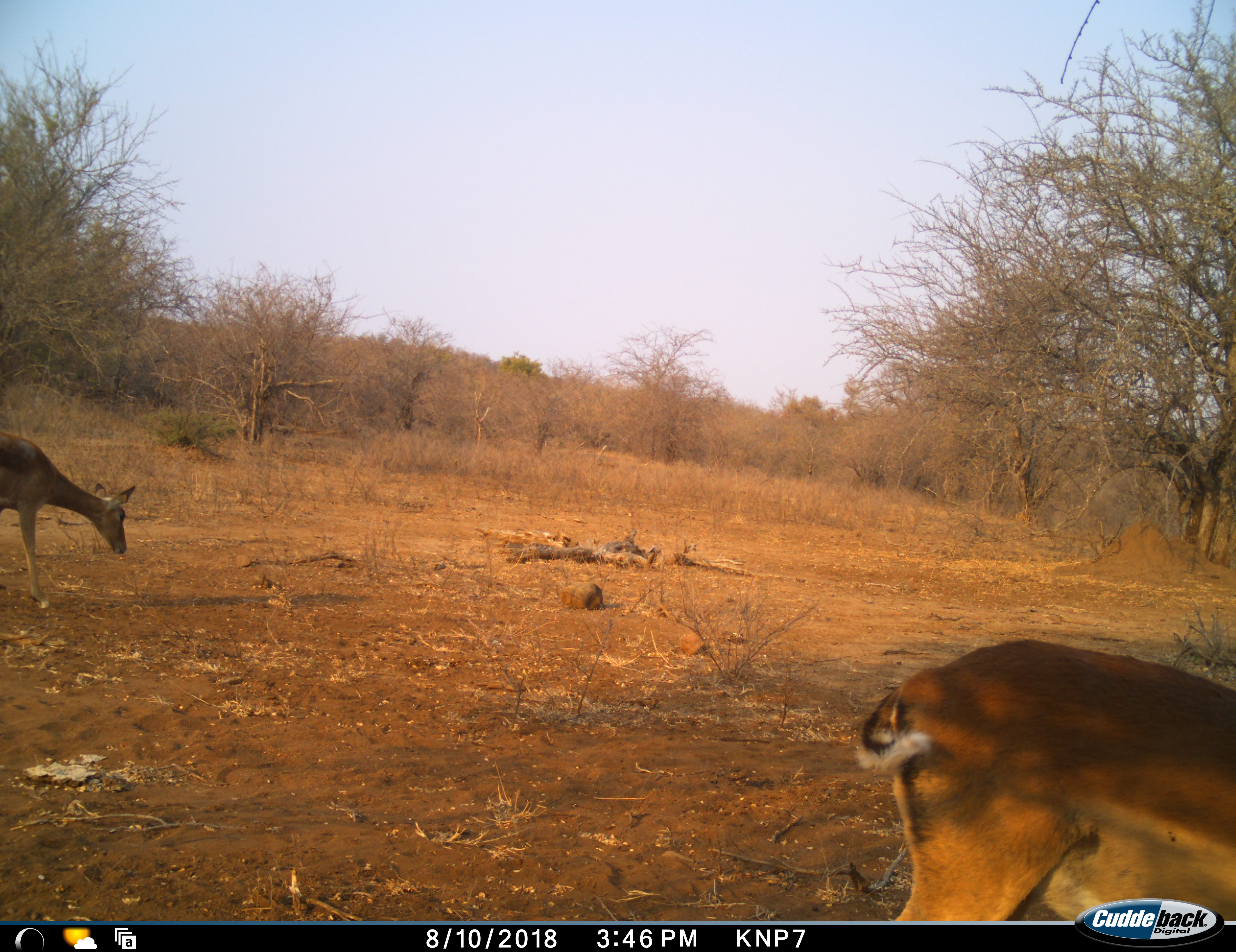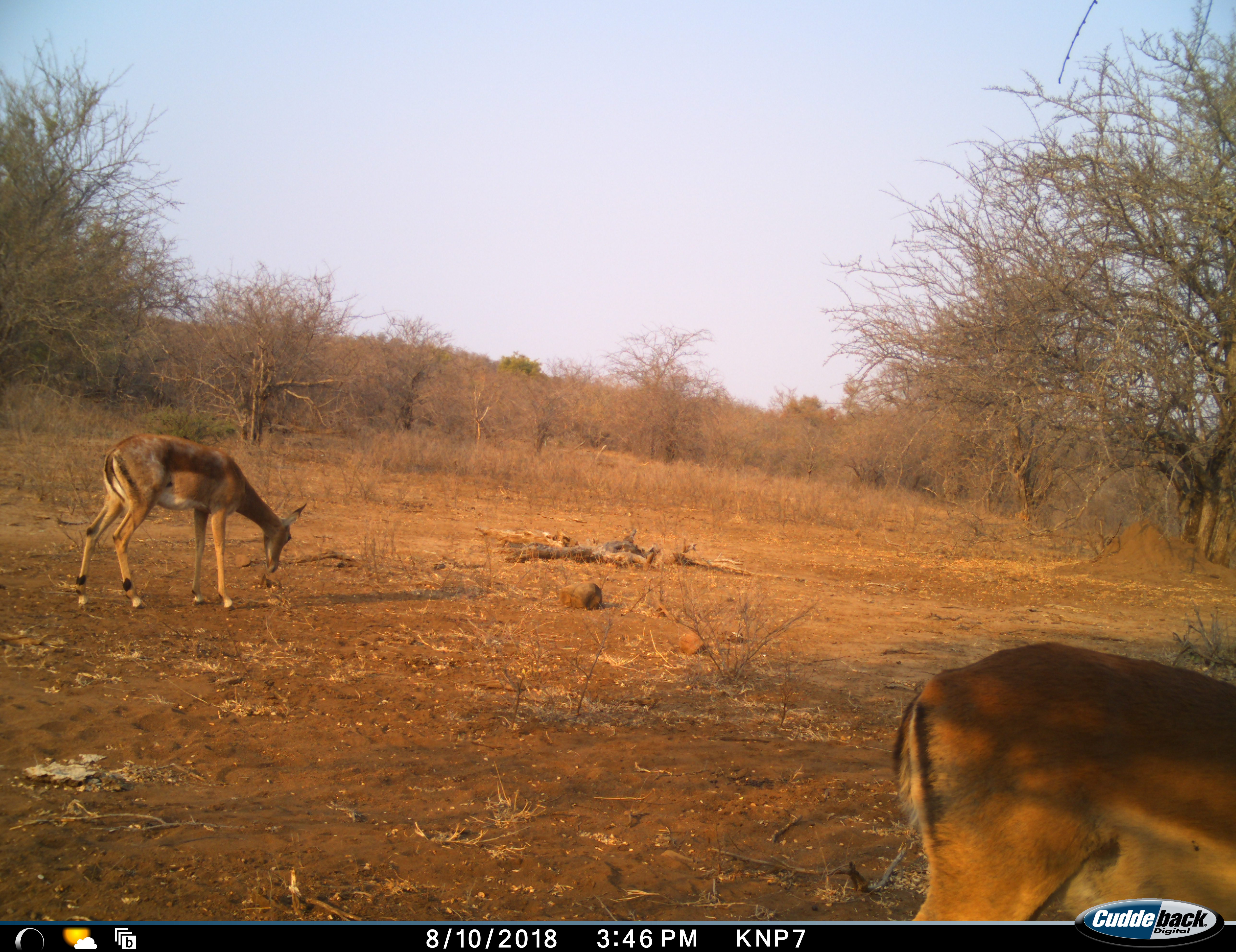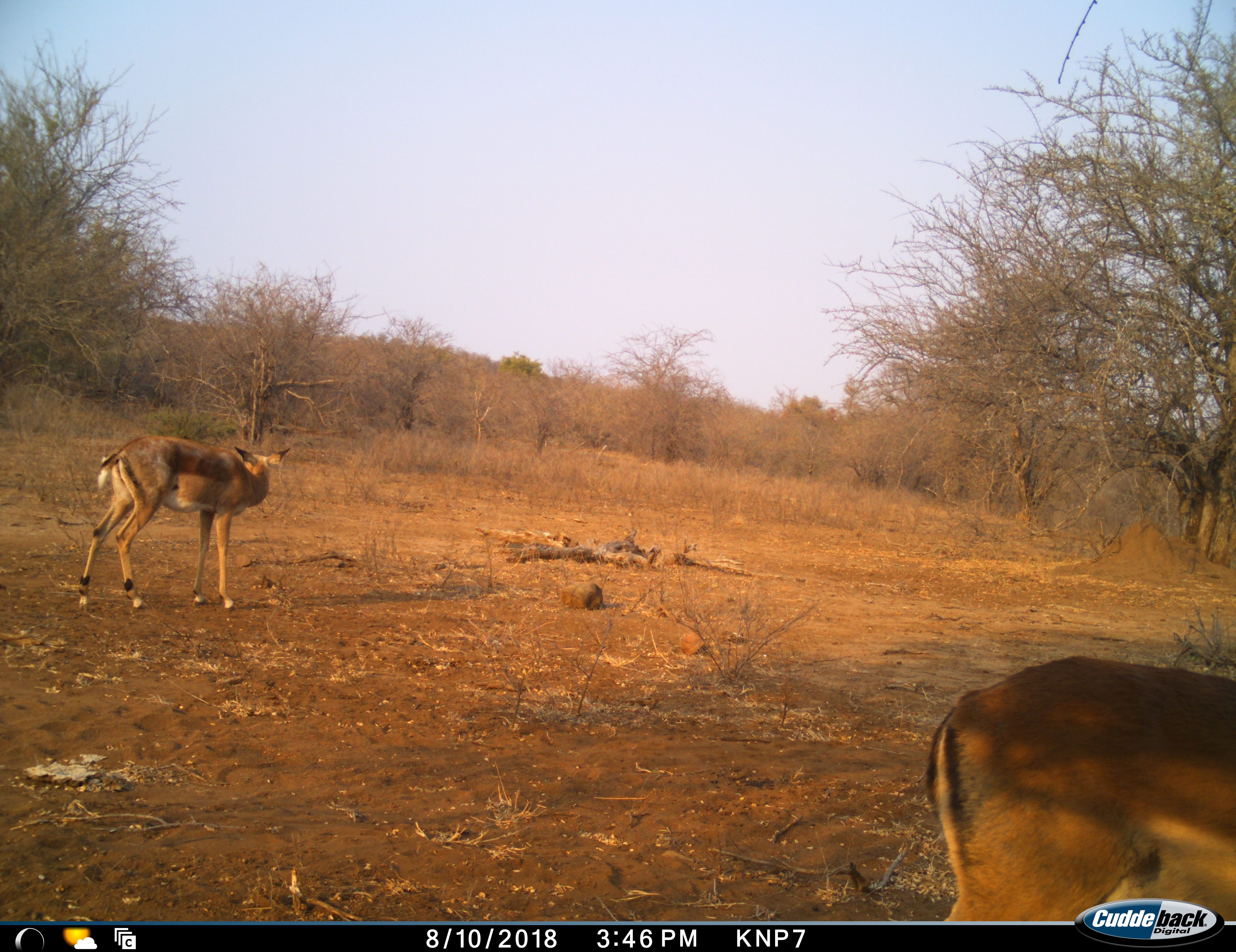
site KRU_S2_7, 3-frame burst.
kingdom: Animalia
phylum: Chordata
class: Mammalia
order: Artiodactyla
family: Bovidae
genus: Aepyceros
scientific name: Aepyceros melampus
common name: impala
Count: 2.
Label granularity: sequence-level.